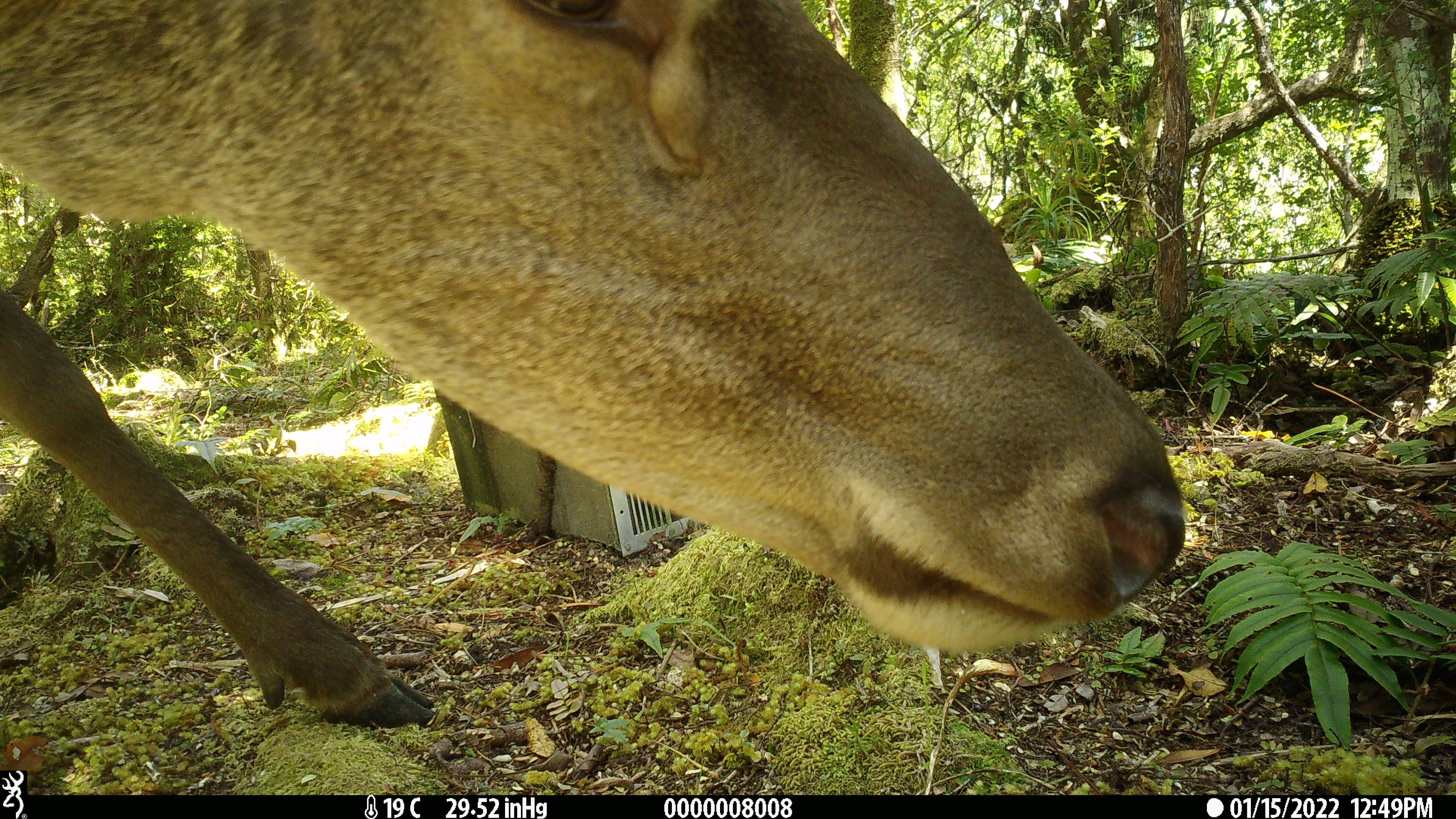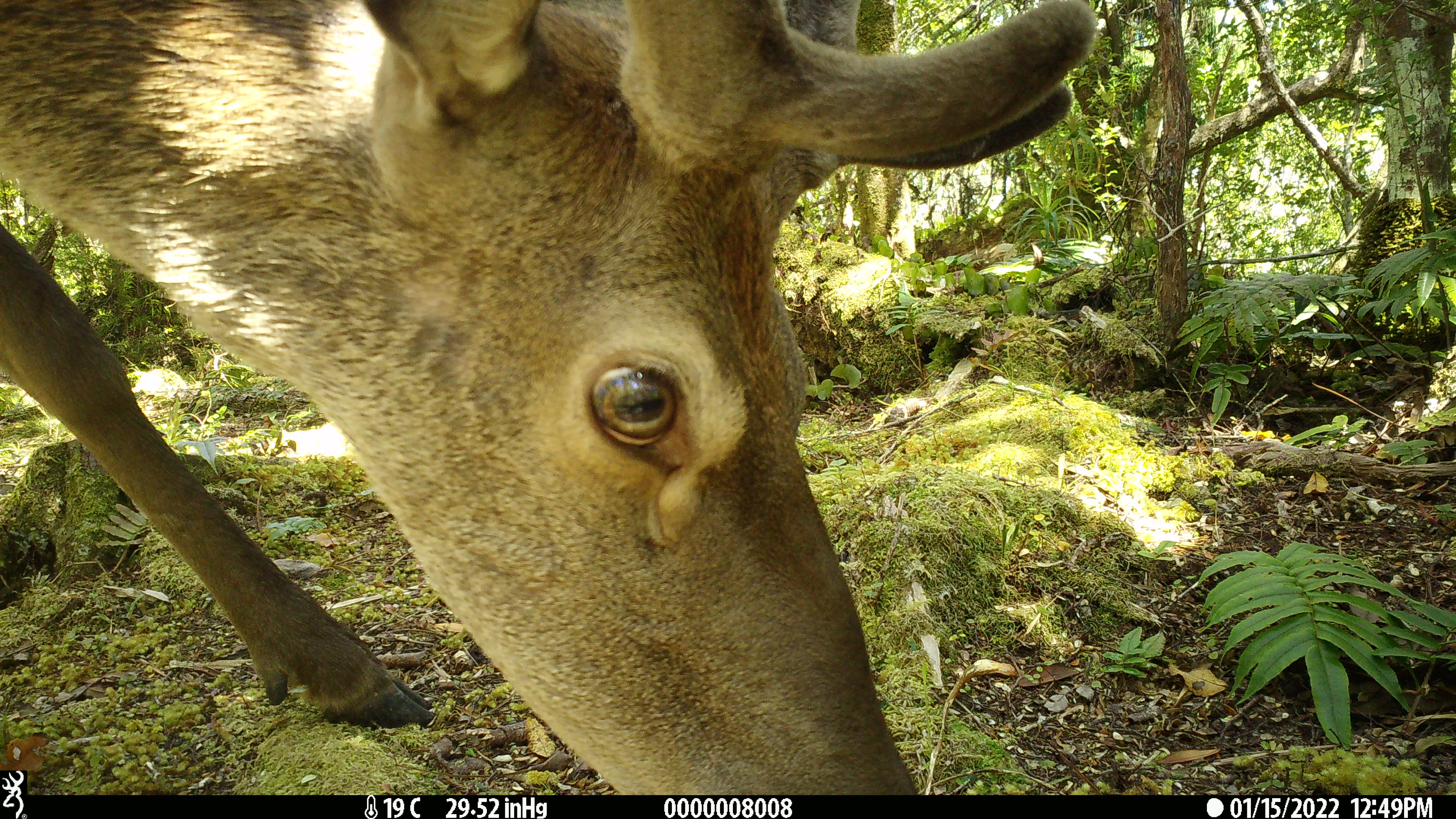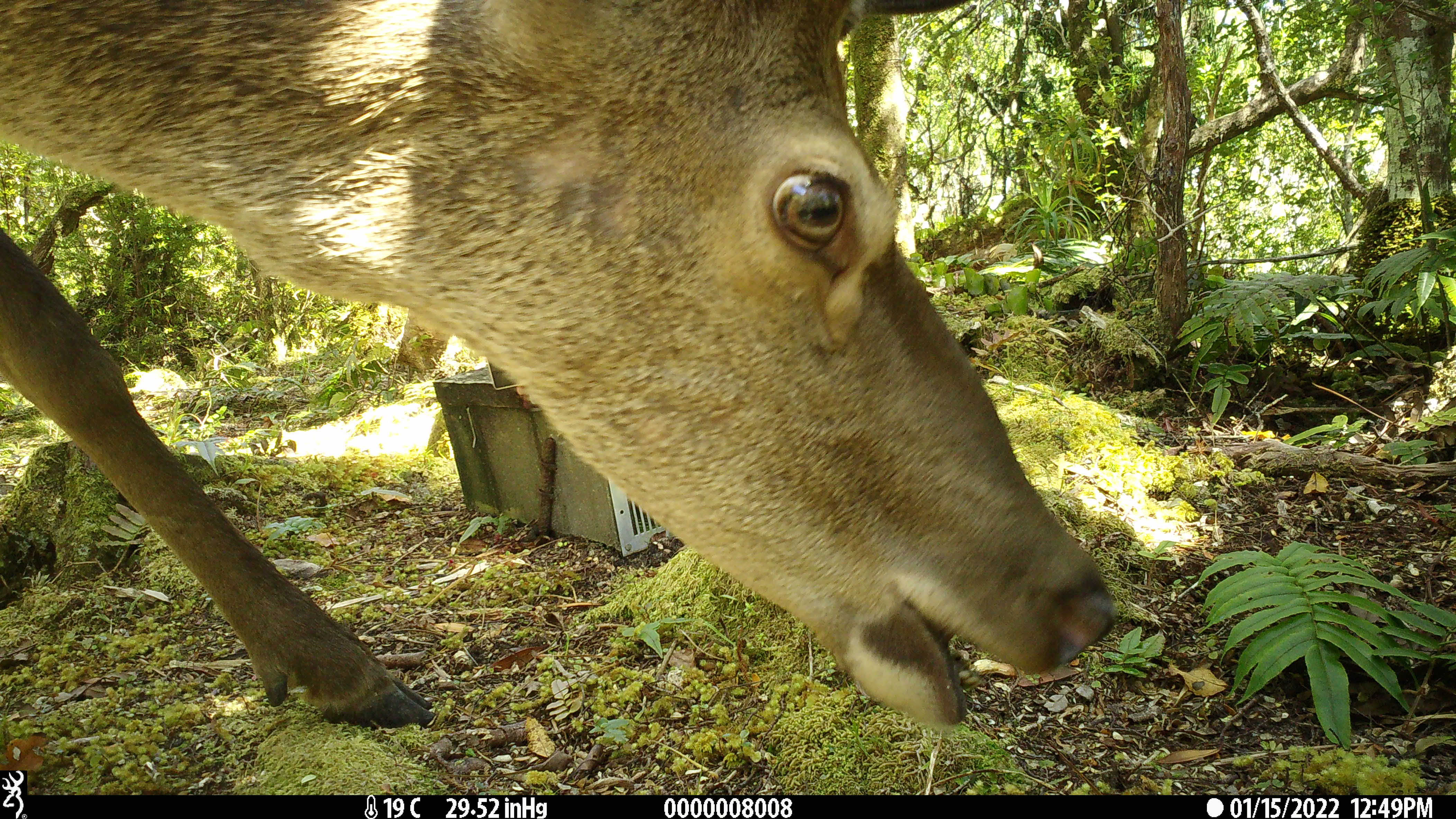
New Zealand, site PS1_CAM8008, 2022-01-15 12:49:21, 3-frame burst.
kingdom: Animalia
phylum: Chordata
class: Mammalia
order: Artiodactyla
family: Cervidae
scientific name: Cervidae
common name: deer